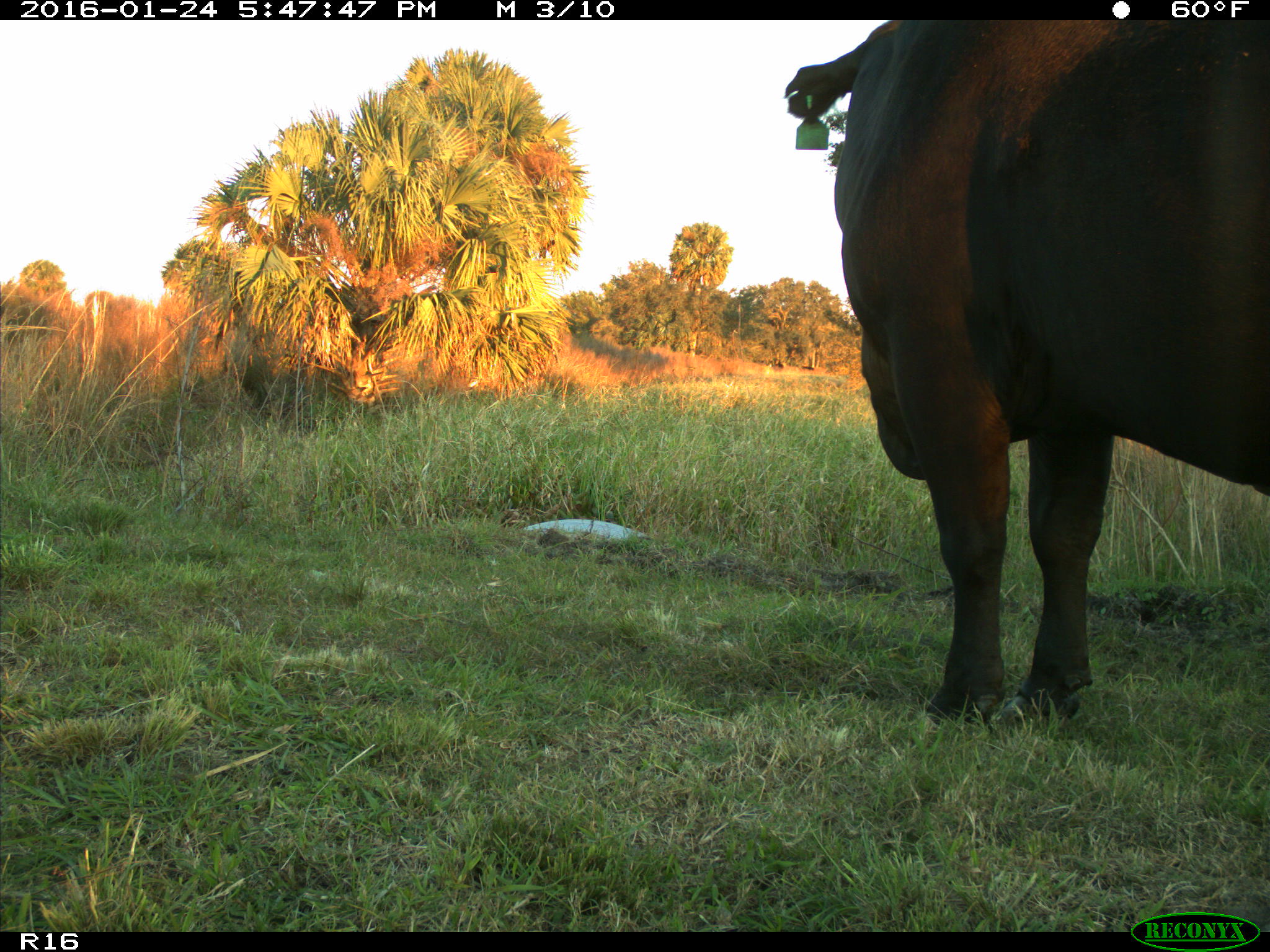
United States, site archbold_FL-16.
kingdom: Animalia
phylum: Chordata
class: Mammalia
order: Artiodactyla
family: Bovidae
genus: Bos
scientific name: Bos taurus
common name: domestic cow